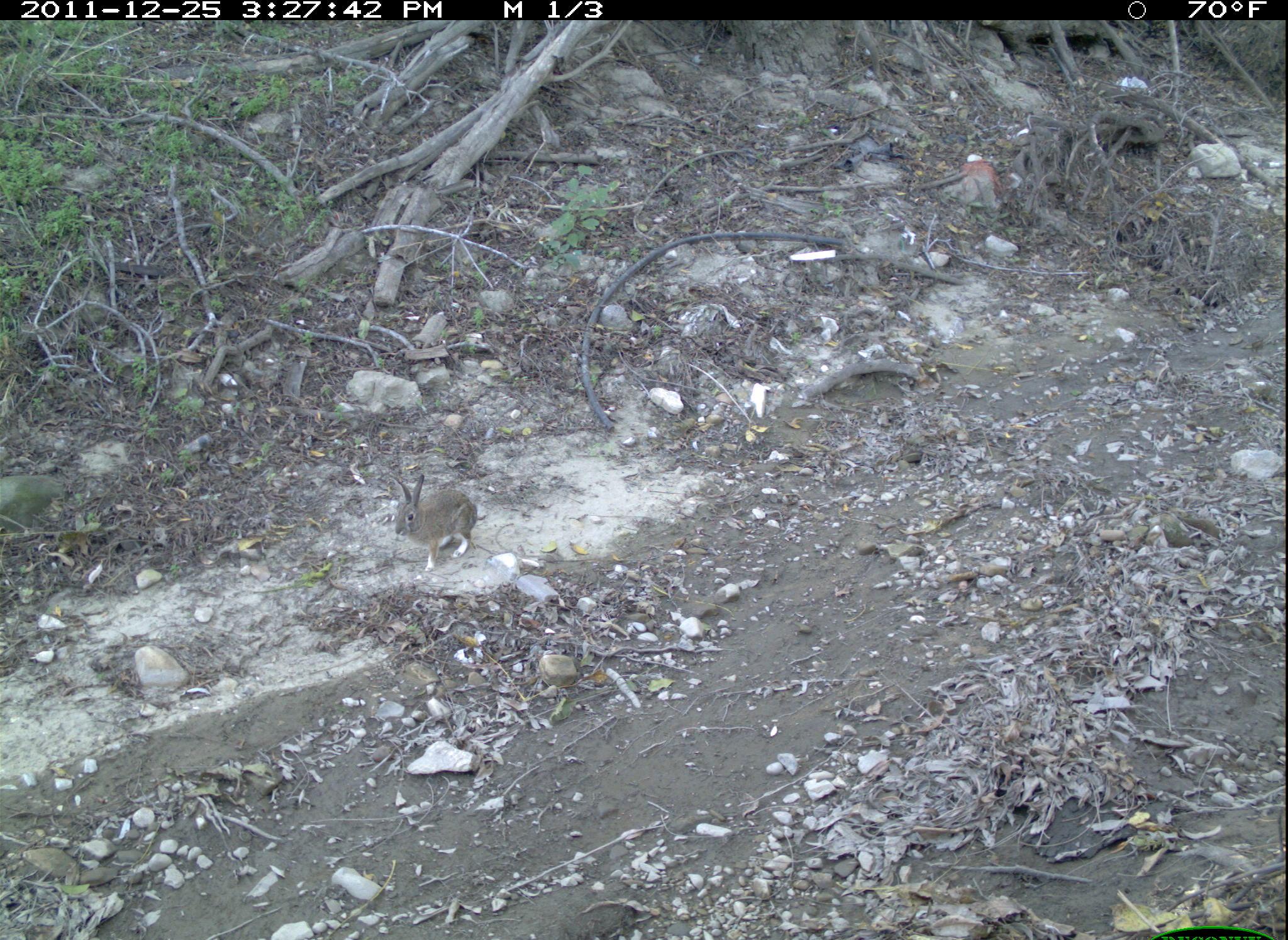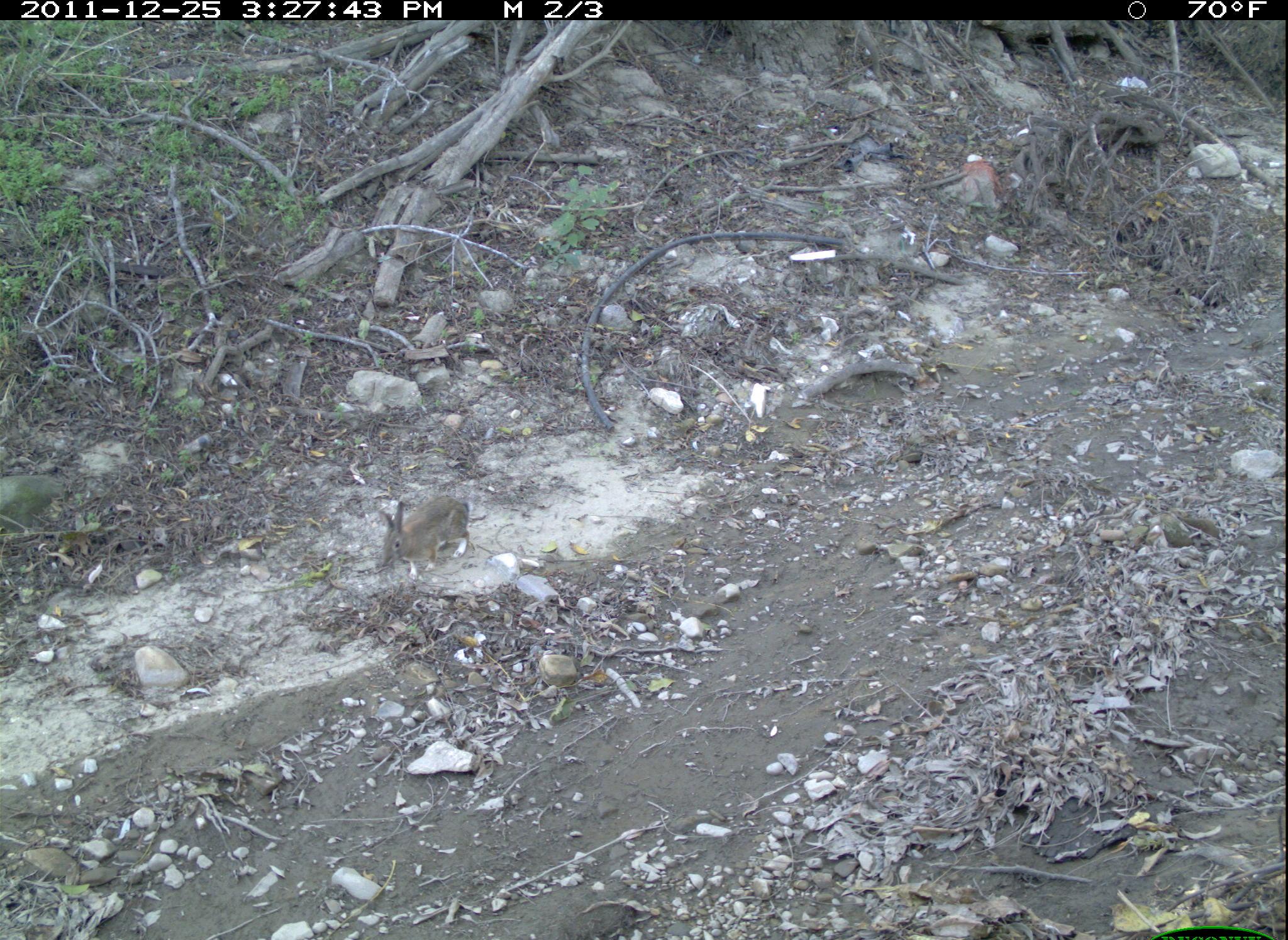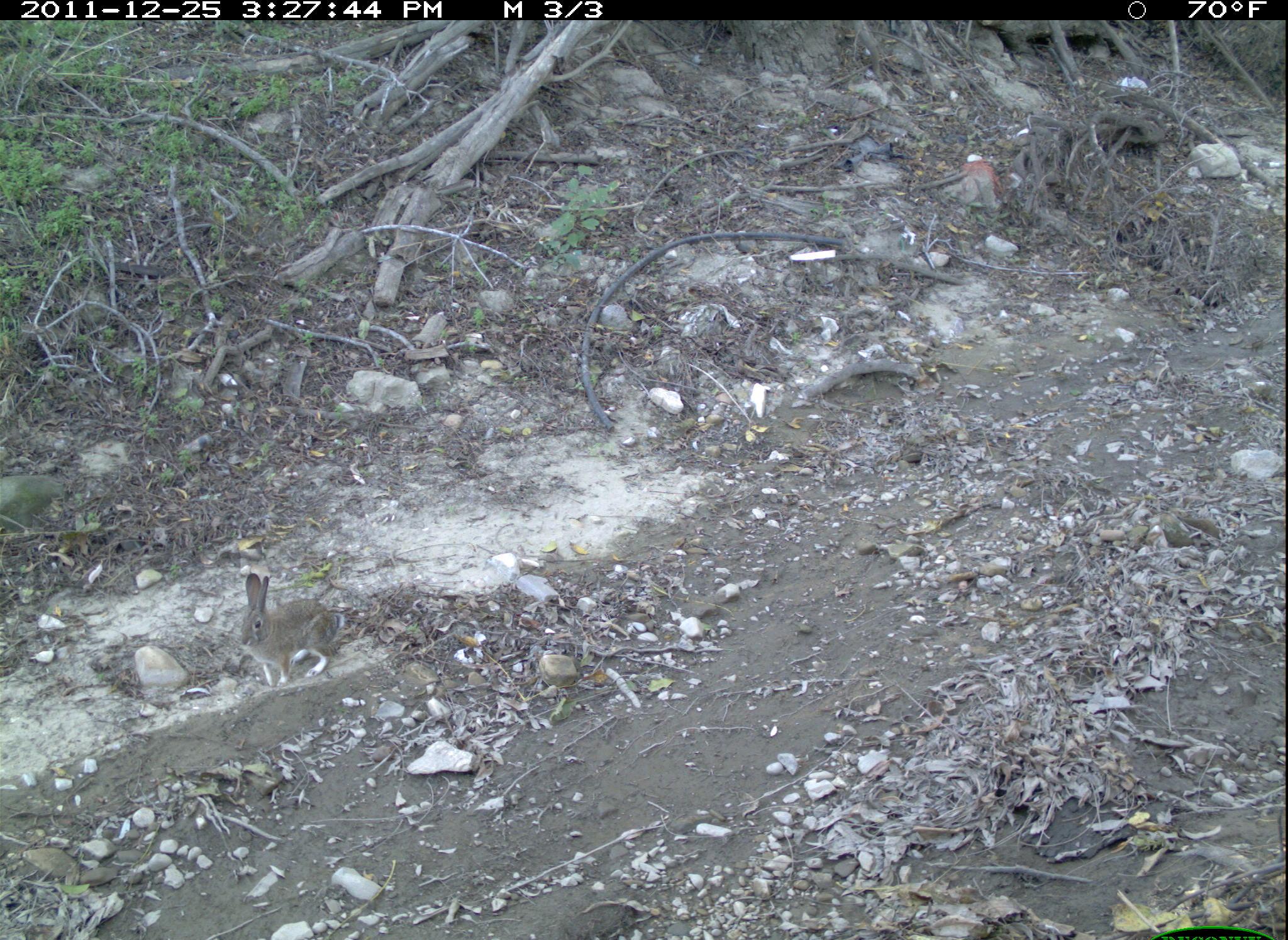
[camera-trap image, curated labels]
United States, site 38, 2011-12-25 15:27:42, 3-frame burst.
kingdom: Animalia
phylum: Chordata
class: Mammalia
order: Lagomorpha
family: Leporidae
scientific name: Leporidae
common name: rabbits and hares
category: rabbit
Rabbit (rabbits and hares) (Leporidae).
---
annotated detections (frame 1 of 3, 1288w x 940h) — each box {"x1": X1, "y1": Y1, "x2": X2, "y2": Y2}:
rabbit: {"x1": 380, "y1": 461, "x2": 488, "y2": 569}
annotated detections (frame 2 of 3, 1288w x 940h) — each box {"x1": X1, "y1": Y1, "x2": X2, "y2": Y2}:
rabbit: {"x1": 375, "y1": 491, "x2": 477, "y2": 588}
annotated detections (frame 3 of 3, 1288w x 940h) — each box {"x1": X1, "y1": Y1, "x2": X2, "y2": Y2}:
rabbit: {"x1": 225, "y1": 567, "x2": 354, "y2": 693}